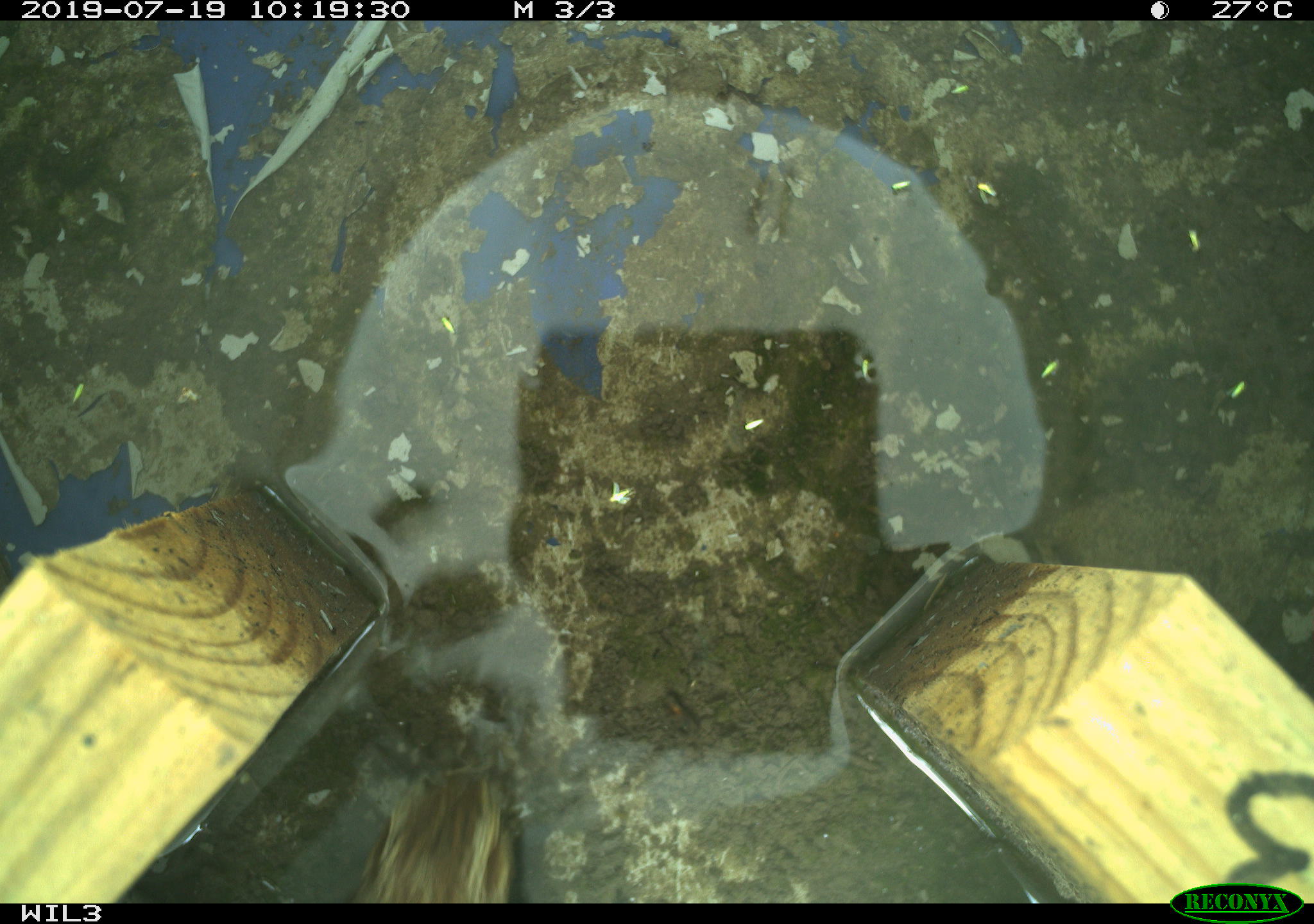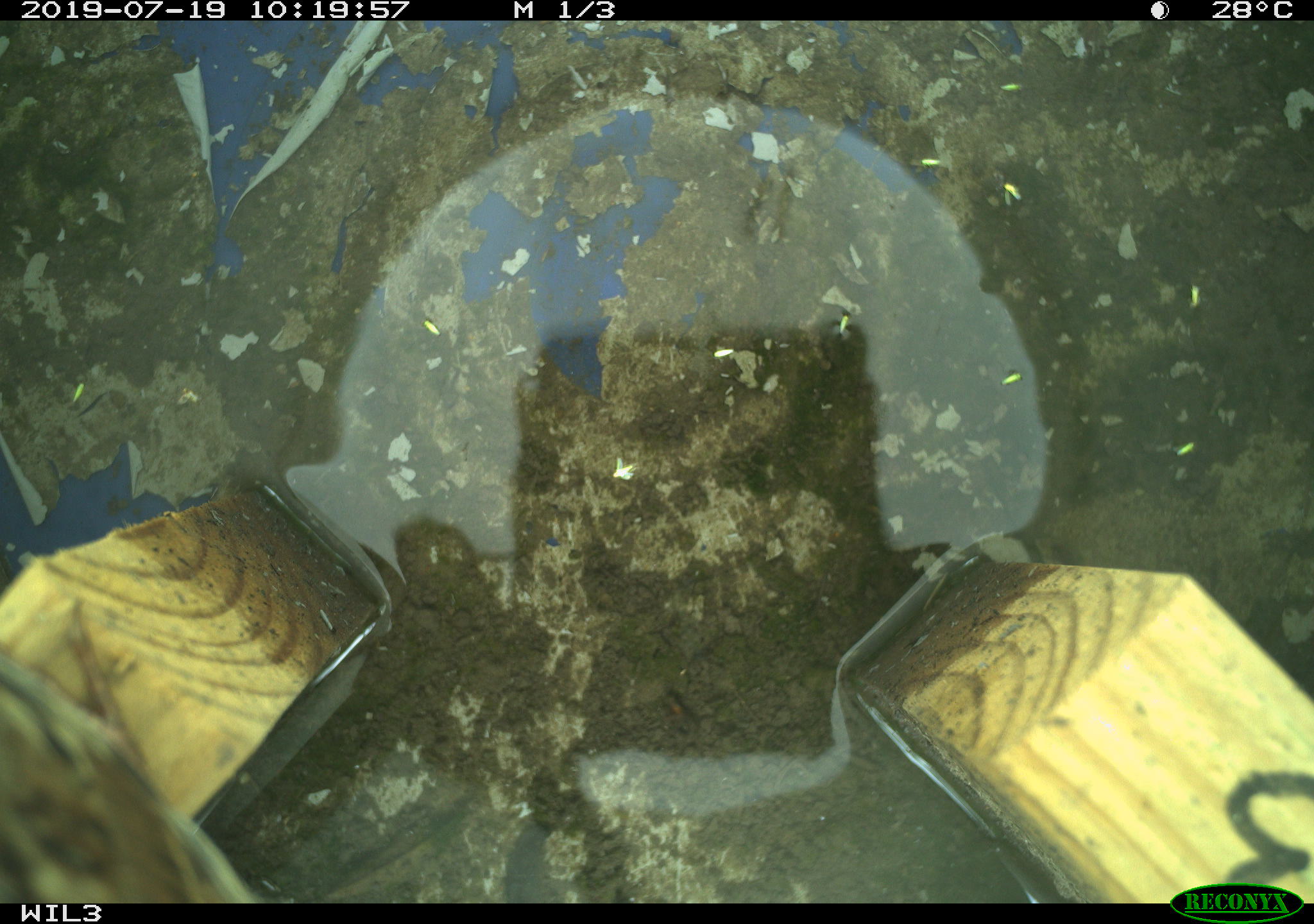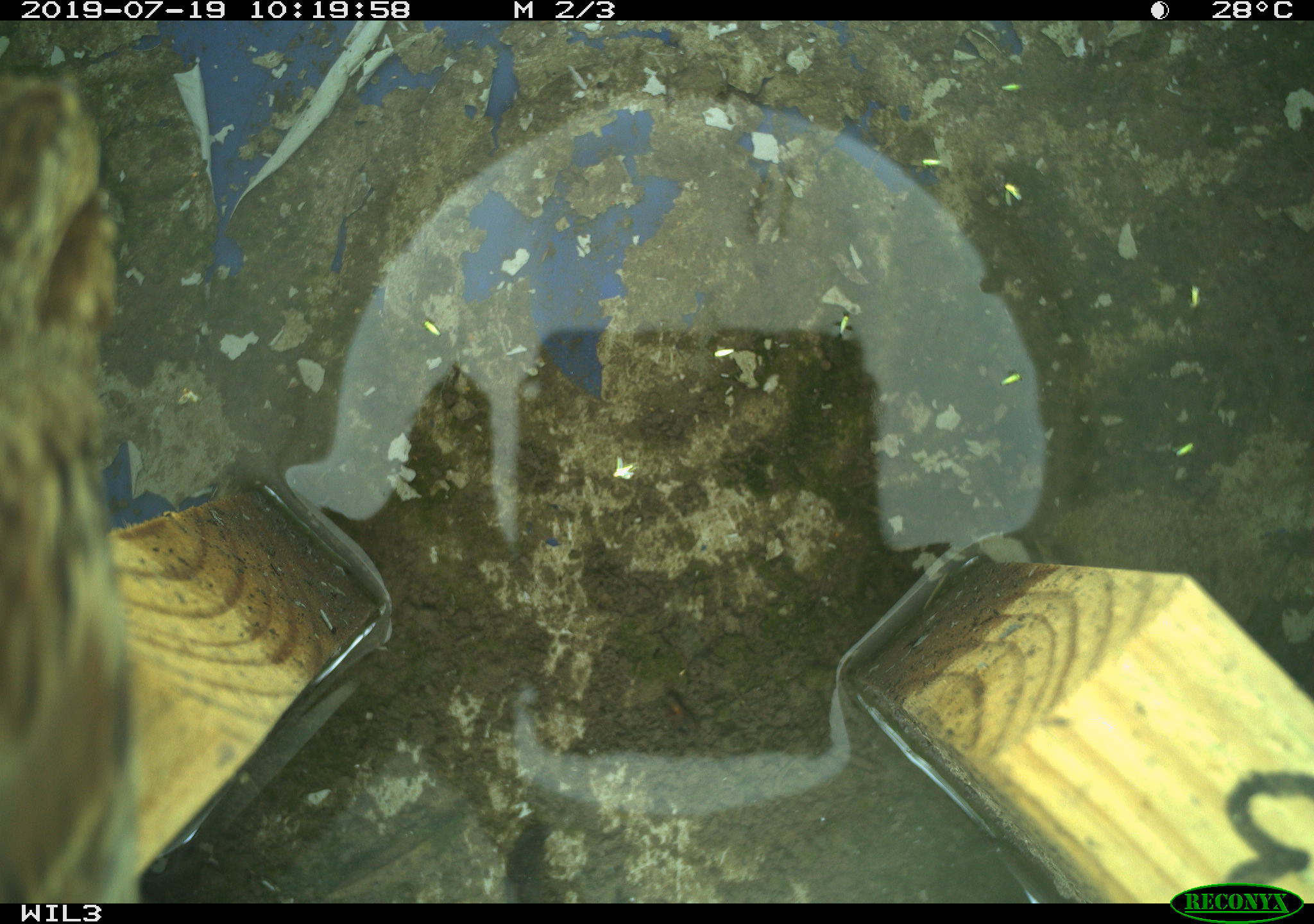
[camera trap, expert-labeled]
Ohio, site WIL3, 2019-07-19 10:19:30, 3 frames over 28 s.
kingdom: Animalia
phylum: Chordata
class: Aves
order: Passeriformes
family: Passerellidae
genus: Melospiza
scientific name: Melospiza melodia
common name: song sparrow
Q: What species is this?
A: Song sparrow (Melospiza melodia).